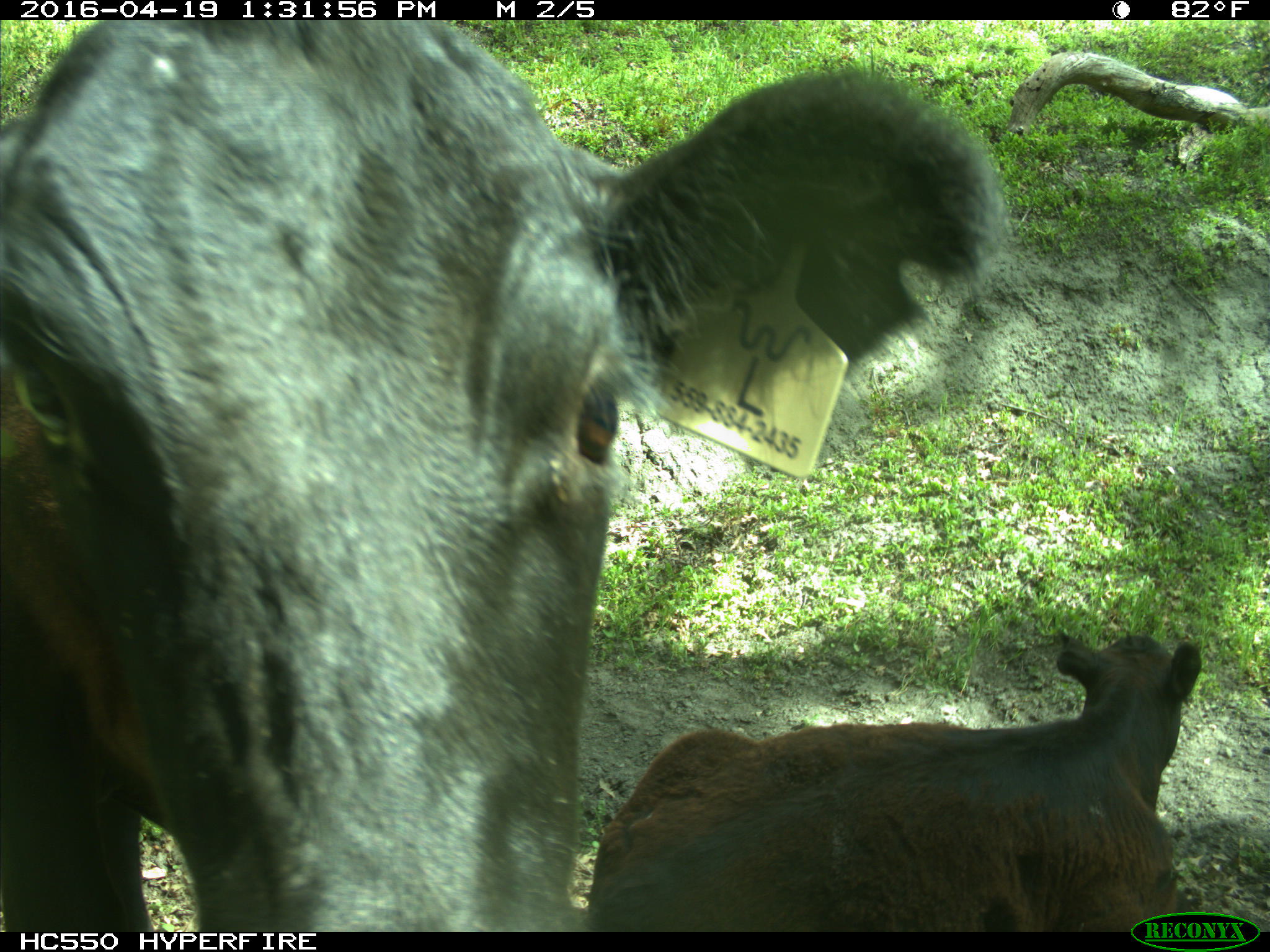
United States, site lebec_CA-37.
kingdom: Animalia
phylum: Chordata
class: Mammalia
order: Artiodactyla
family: Bovidae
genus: Bos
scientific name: Bos taurus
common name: domestic cow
Bos taurus (domestic cow).